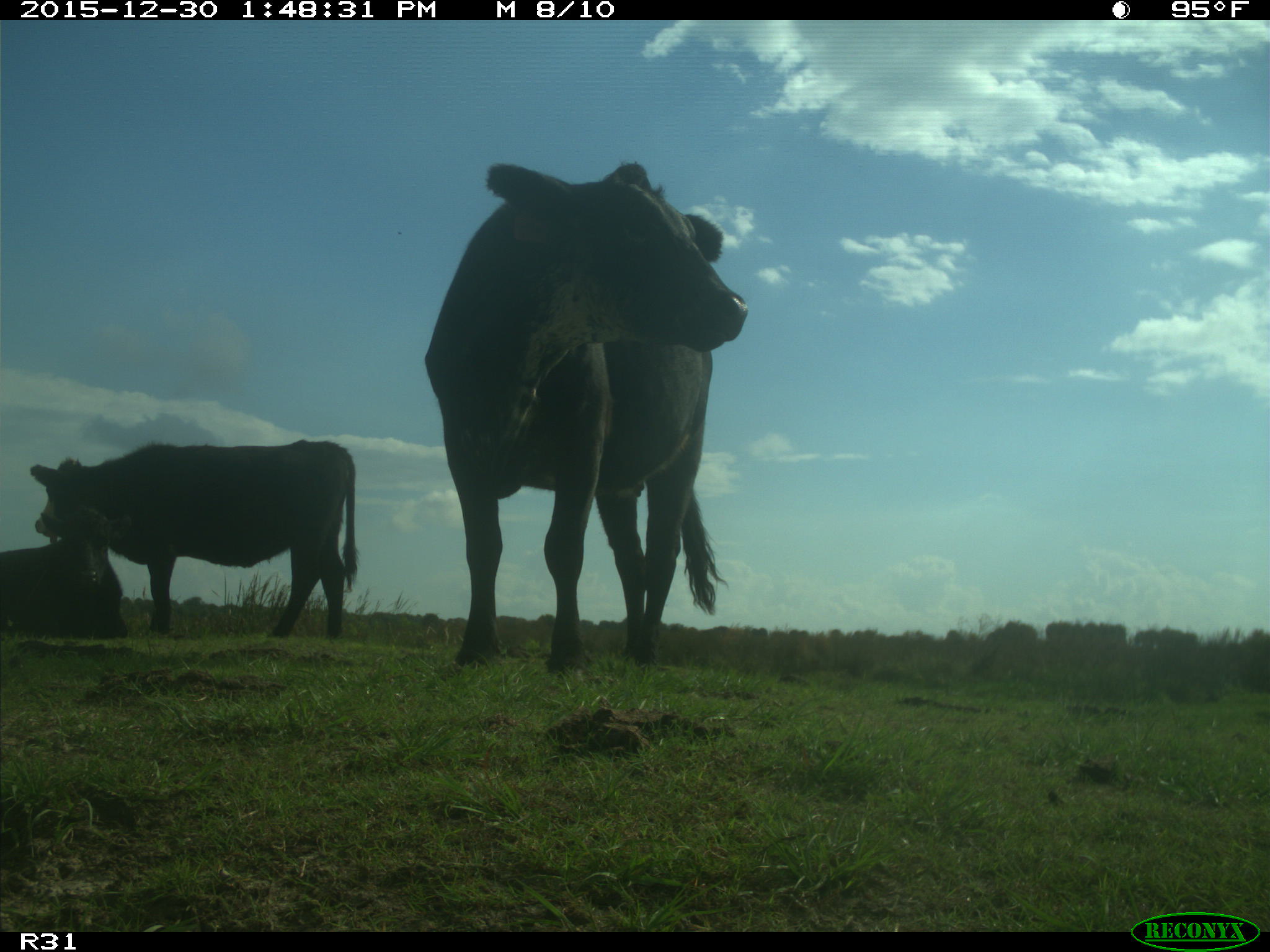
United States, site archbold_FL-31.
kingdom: Animalia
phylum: Chordata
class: Mammalia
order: Artiodactyla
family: Bovidae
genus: Bos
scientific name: Bos taurus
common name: domestic cow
Bos taurus (domestic cow).